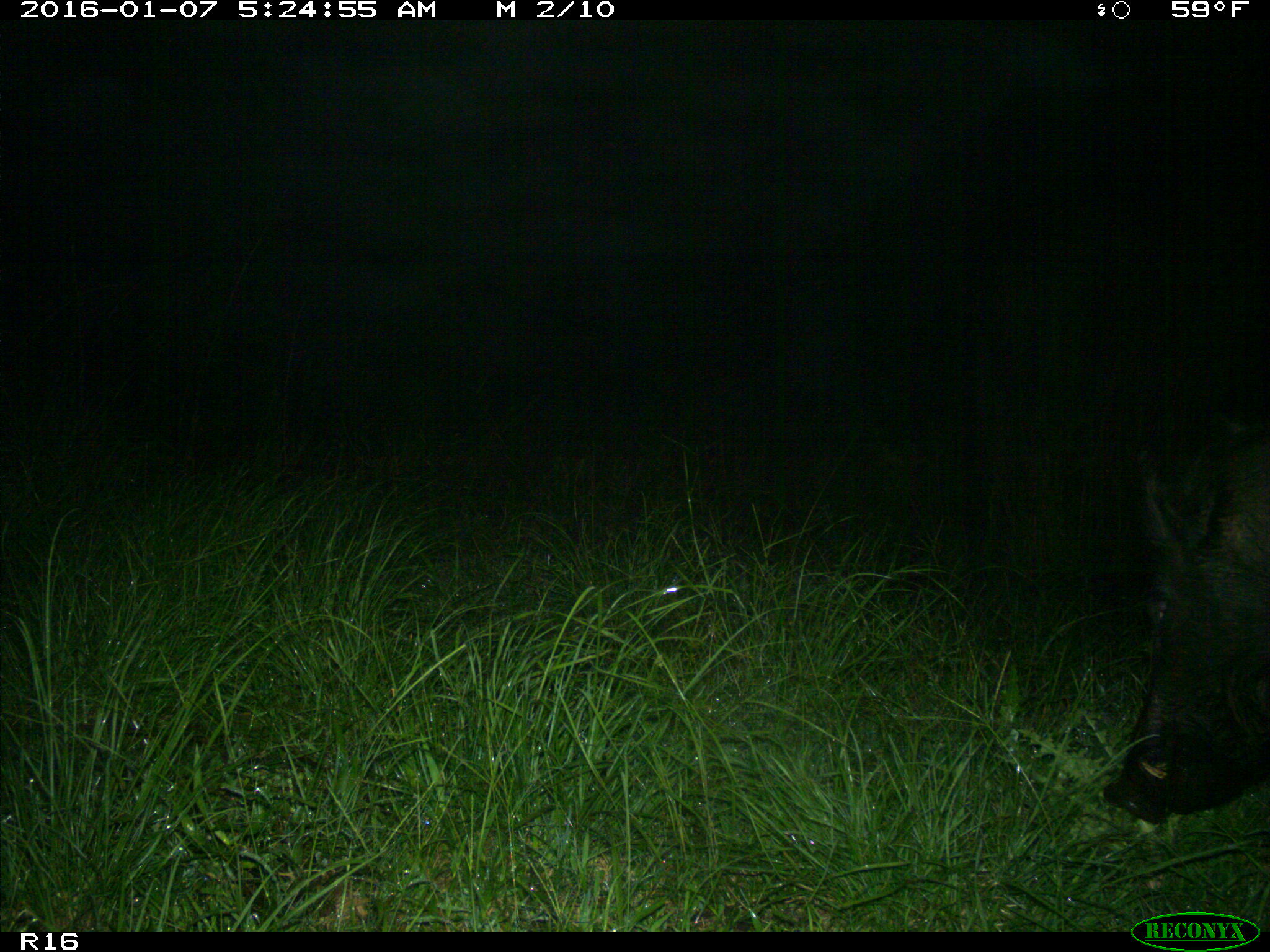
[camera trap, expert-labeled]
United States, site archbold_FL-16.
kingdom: Animalia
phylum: Chordata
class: Mammalia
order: Artiodactyla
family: Suidae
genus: Sus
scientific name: Sus scrofa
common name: wild boar